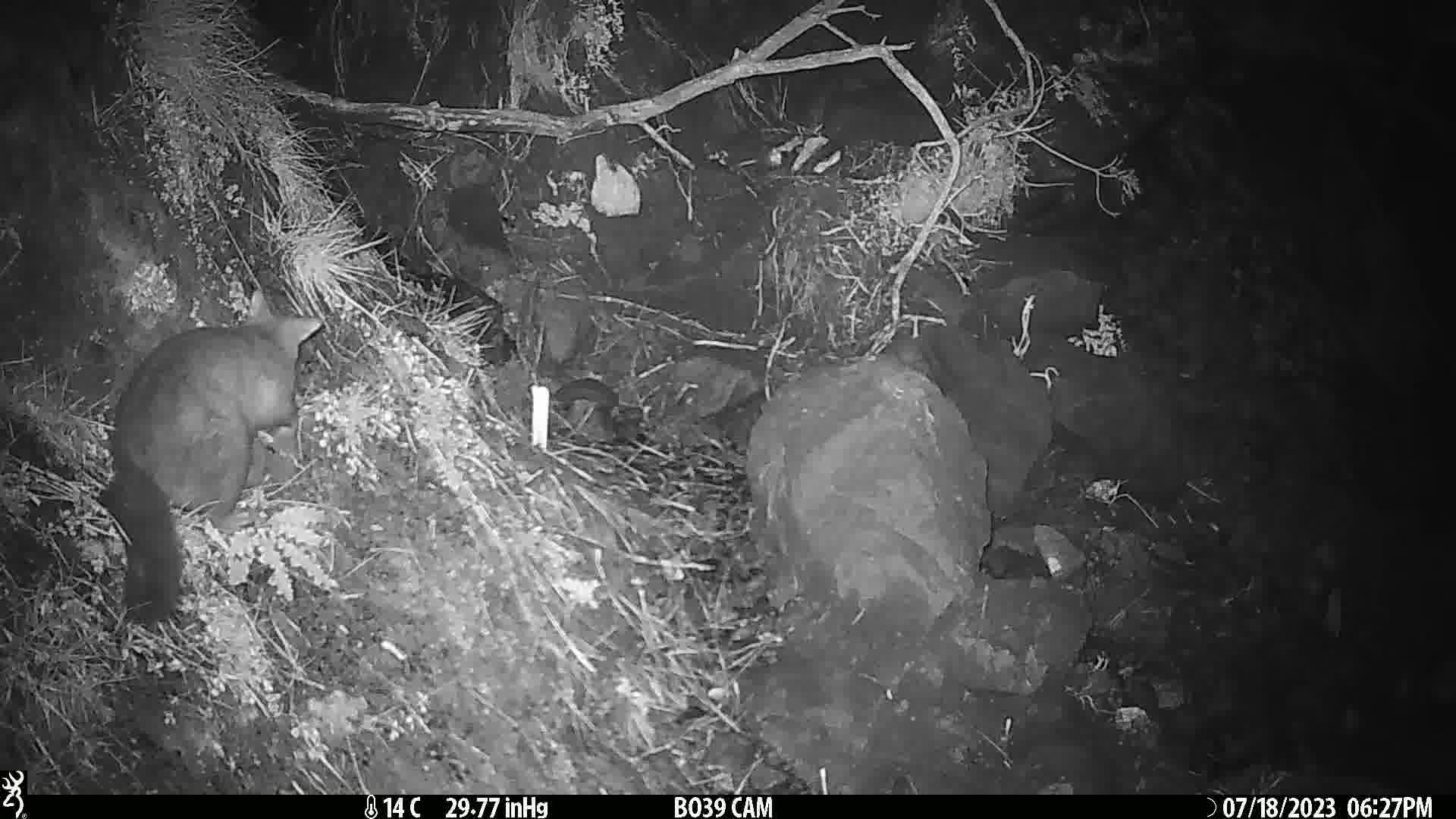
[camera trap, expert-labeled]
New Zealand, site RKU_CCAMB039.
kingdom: Animalia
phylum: Chordata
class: Mammalia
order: Diprotodontia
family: Phalangeridae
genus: Trichosurus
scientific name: Trichosurus vulpecula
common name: common brushtail possum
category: possum